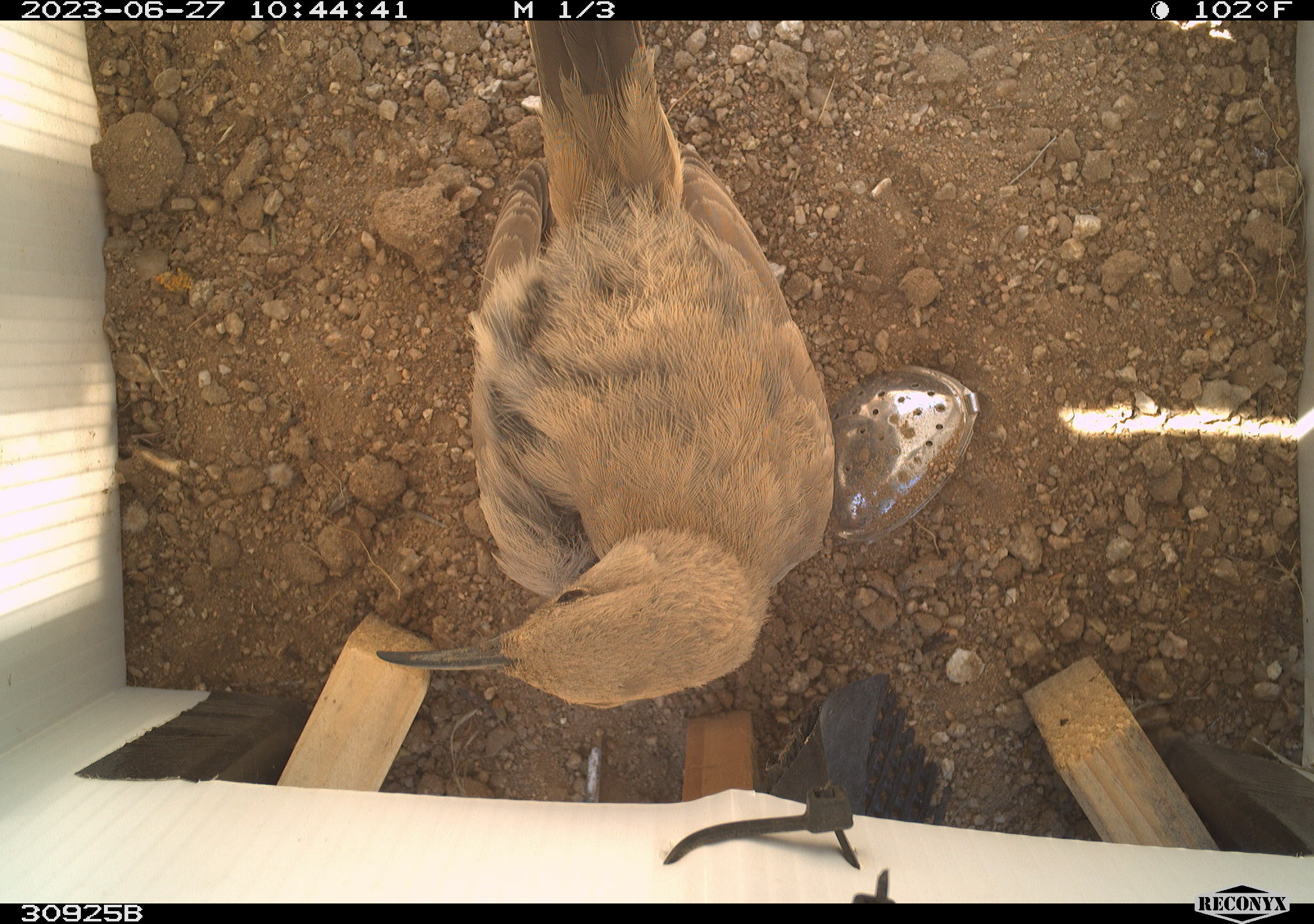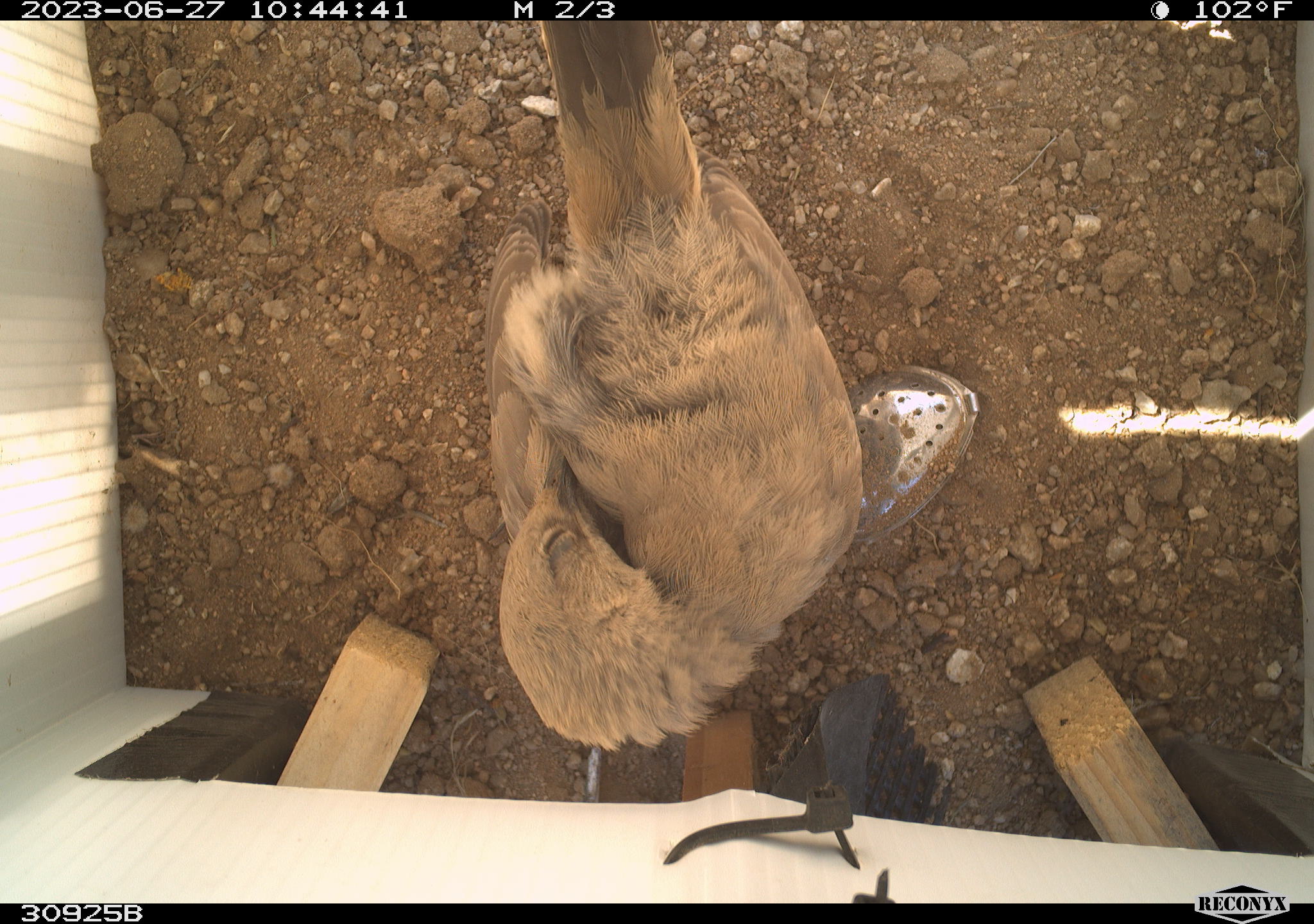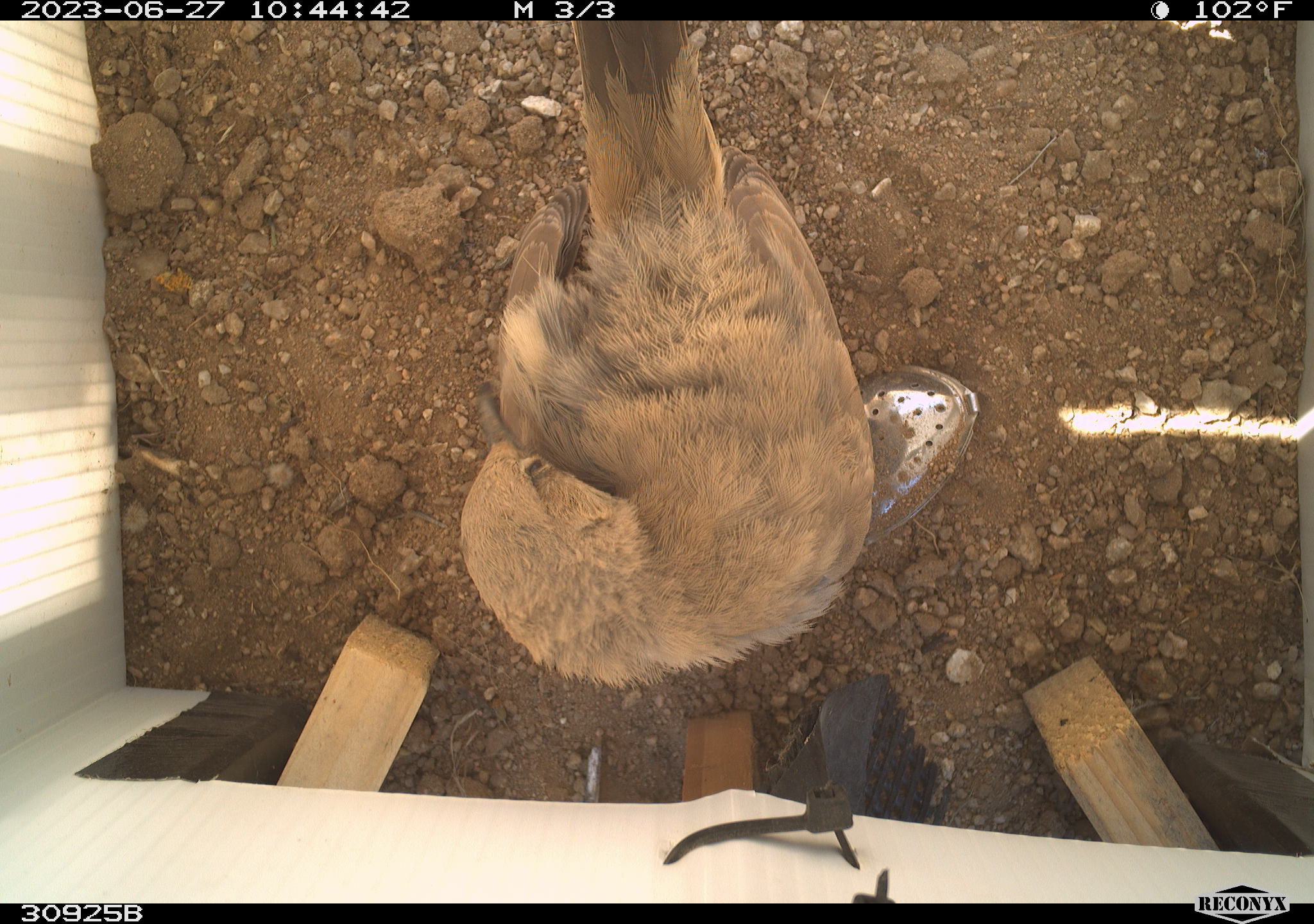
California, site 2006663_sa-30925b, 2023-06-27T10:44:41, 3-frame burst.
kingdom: Animalia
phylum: Chordata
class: Aves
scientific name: Aves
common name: bird